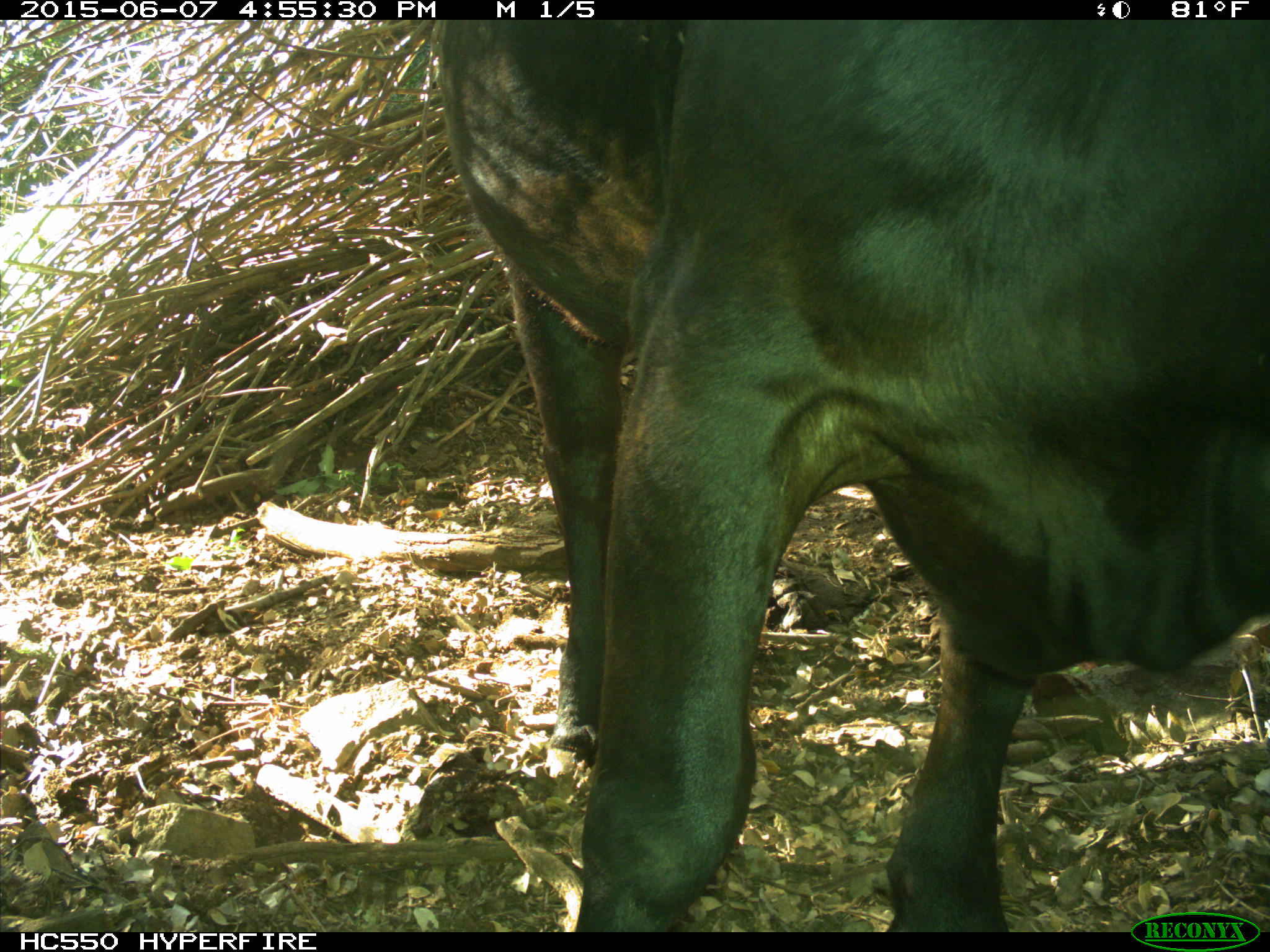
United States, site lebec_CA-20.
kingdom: Animalia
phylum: Chordata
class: Mammalia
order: Artiodactyla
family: Bovidae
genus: Bos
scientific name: Bos taurus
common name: domestic cow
Bos taurus (domestic cow).